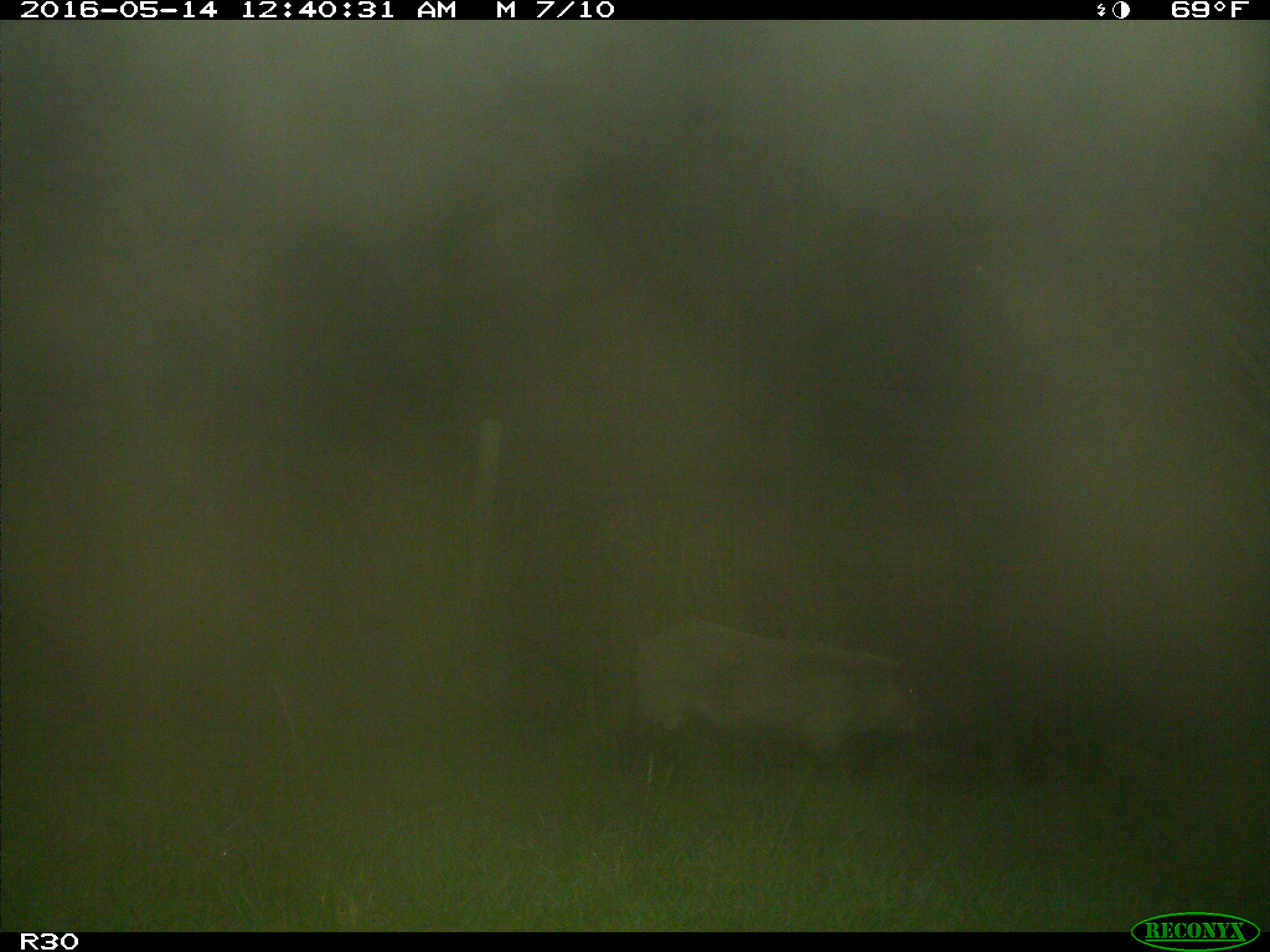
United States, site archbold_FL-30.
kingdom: Animalia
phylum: Chordata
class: Mammalia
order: Artiodactyla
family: Suidae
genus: Sus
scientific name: Sus scrofa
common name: wild boar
Sus scrofa (wild boar).